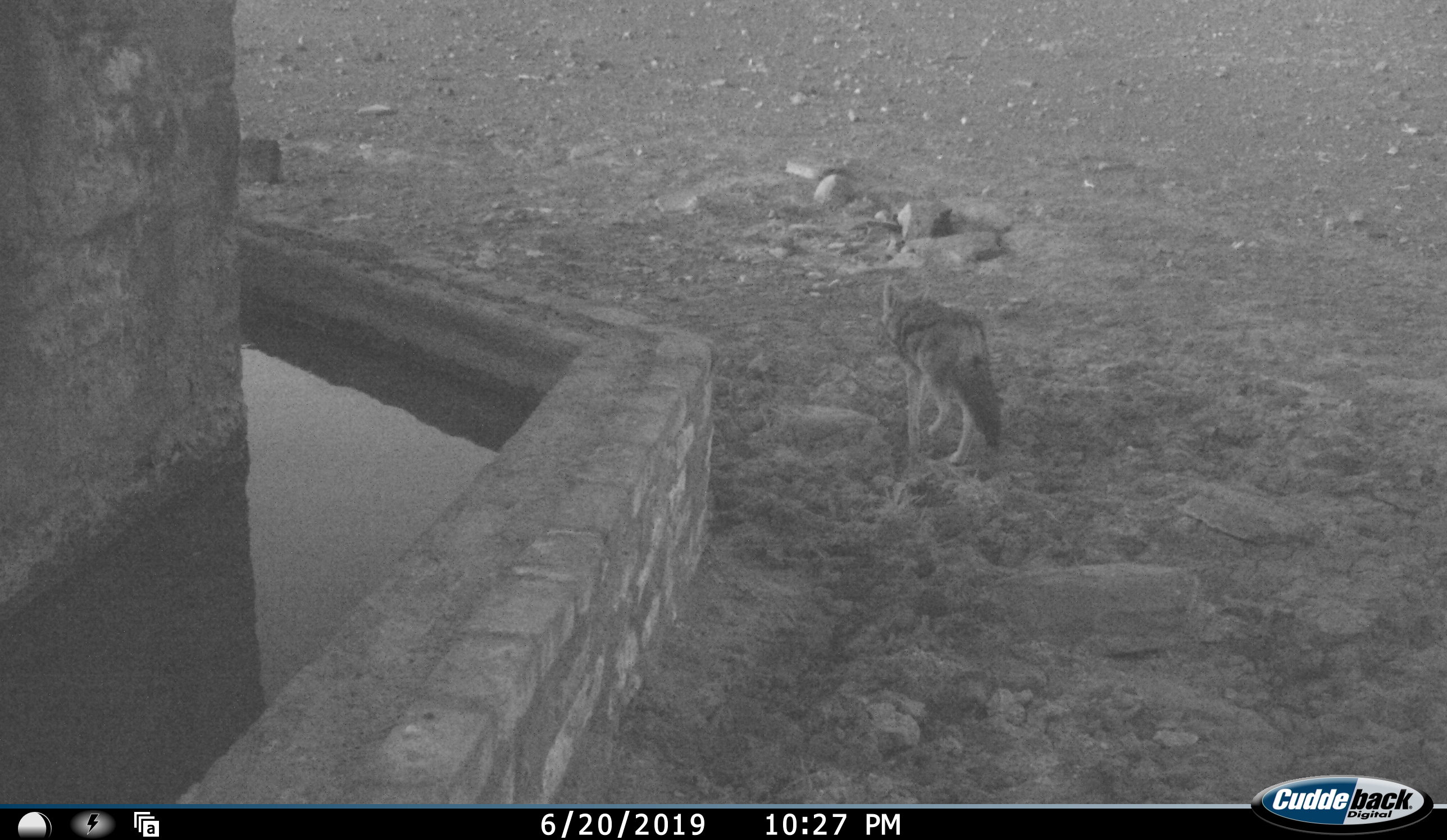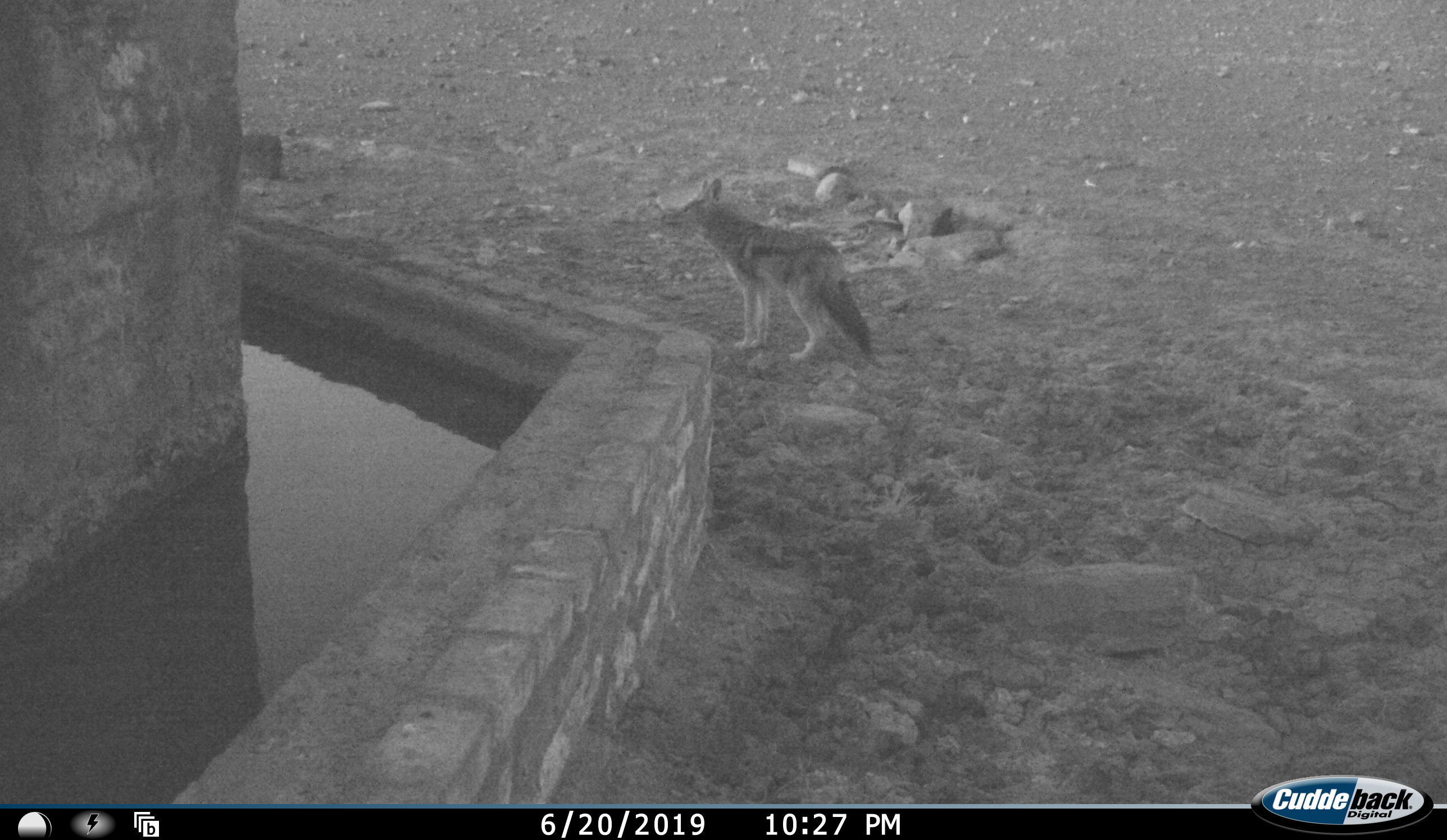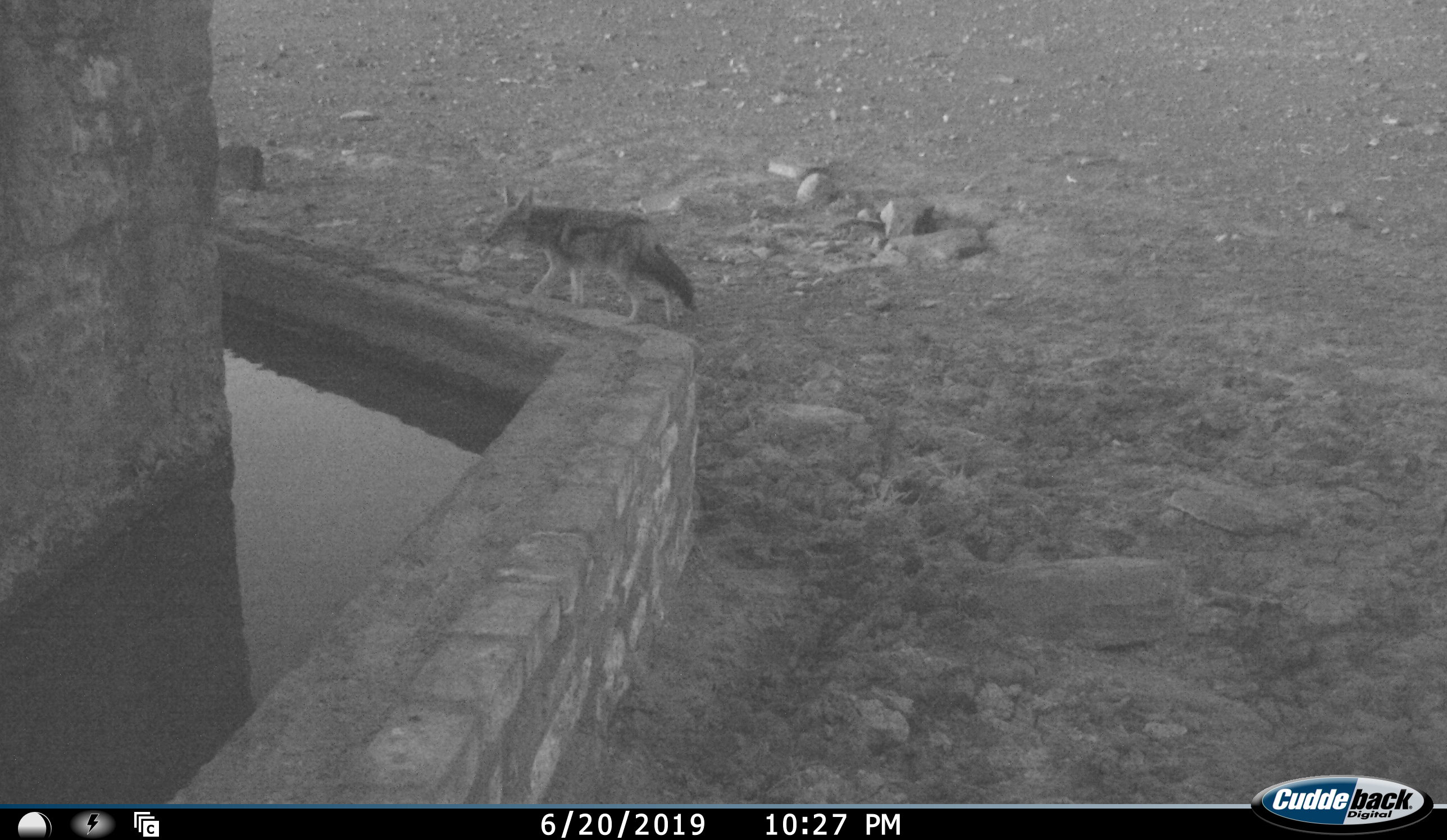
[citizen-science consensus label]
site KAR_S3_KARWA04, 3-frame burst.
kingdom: Animalia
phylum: Chordata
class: Mammalia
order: Carnivora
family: Canidae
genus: Lupulella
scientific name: Lupulella mesomelas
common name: black-backed jackal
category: jackalblackbacked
Jackalblackbacked (black-backed jackal) (Lupulella mesomelas), count 1. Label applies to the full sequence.